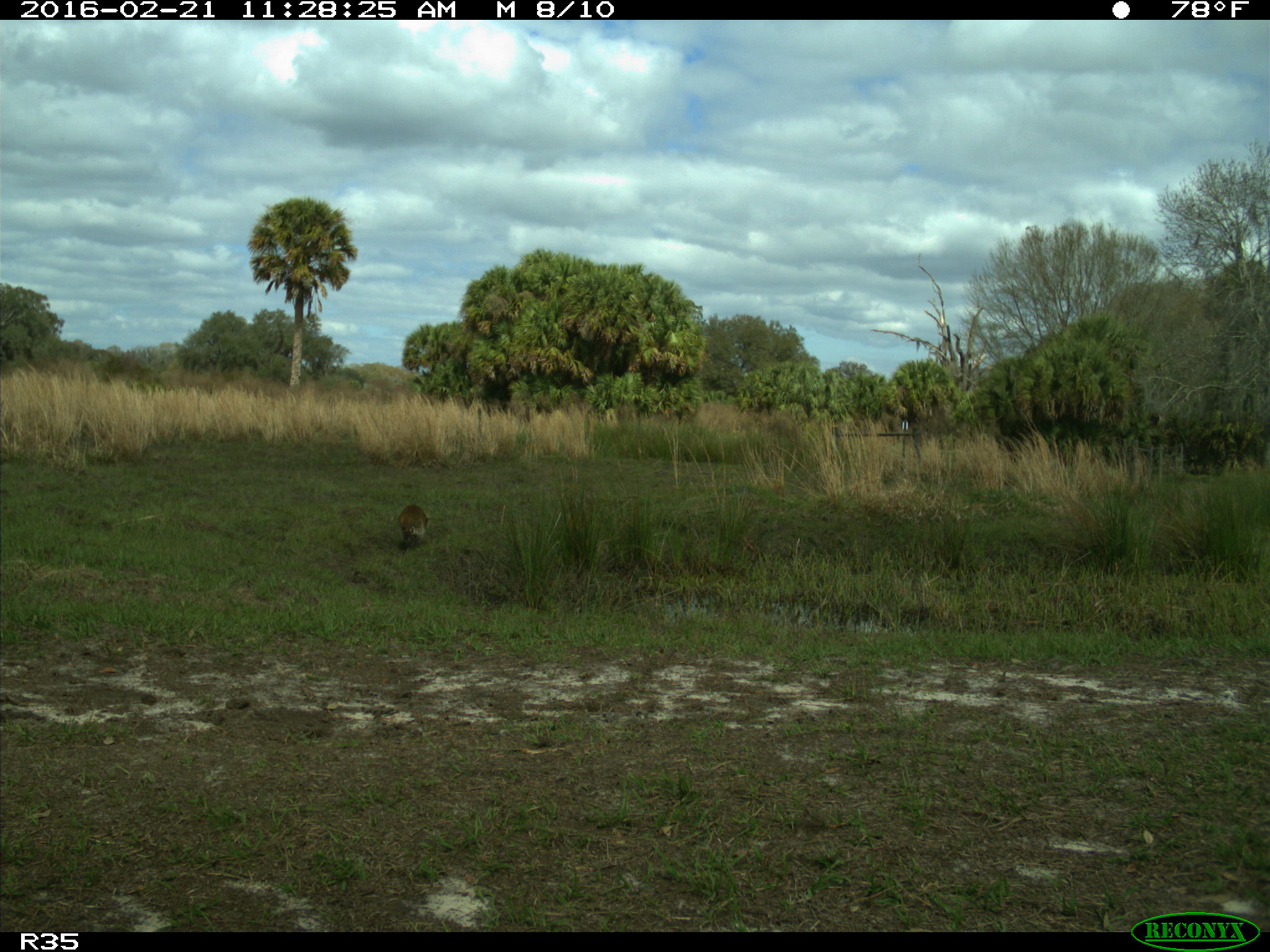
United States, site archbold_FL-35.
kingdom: Animalia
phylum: Chordata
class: Mammalia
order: Carnivora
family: Procyonidae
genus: Procyon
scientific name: Procyon lotor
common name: common raccoon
Procyon lotor (common raccoon).